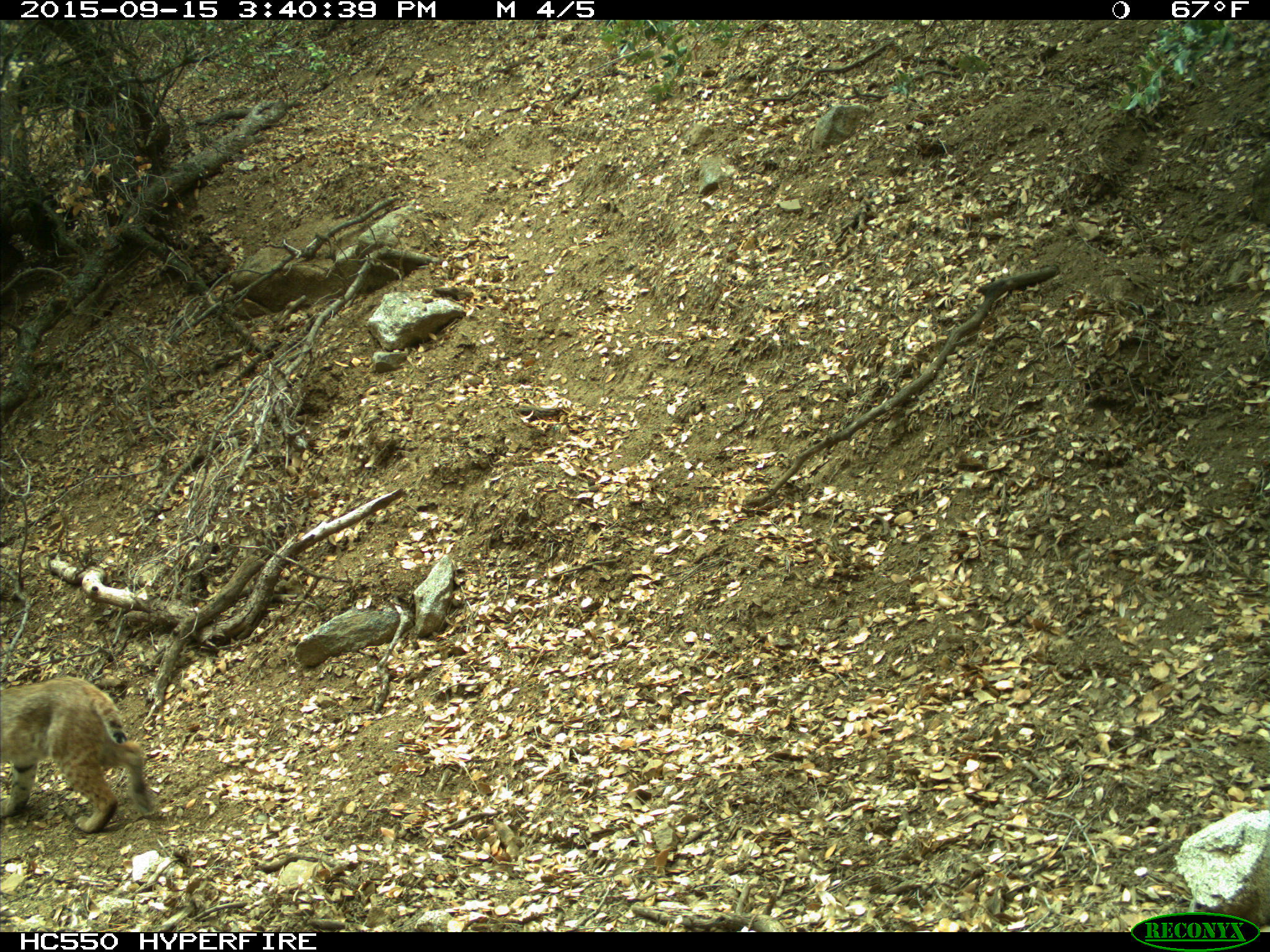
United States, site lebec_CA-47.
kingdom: Animalia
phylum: Chordata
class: Mammalia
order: Carnivora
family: Felidae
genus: Lynx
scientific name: Lynx rufus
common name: bobcat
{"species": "Lynx rufus (bobcat)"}